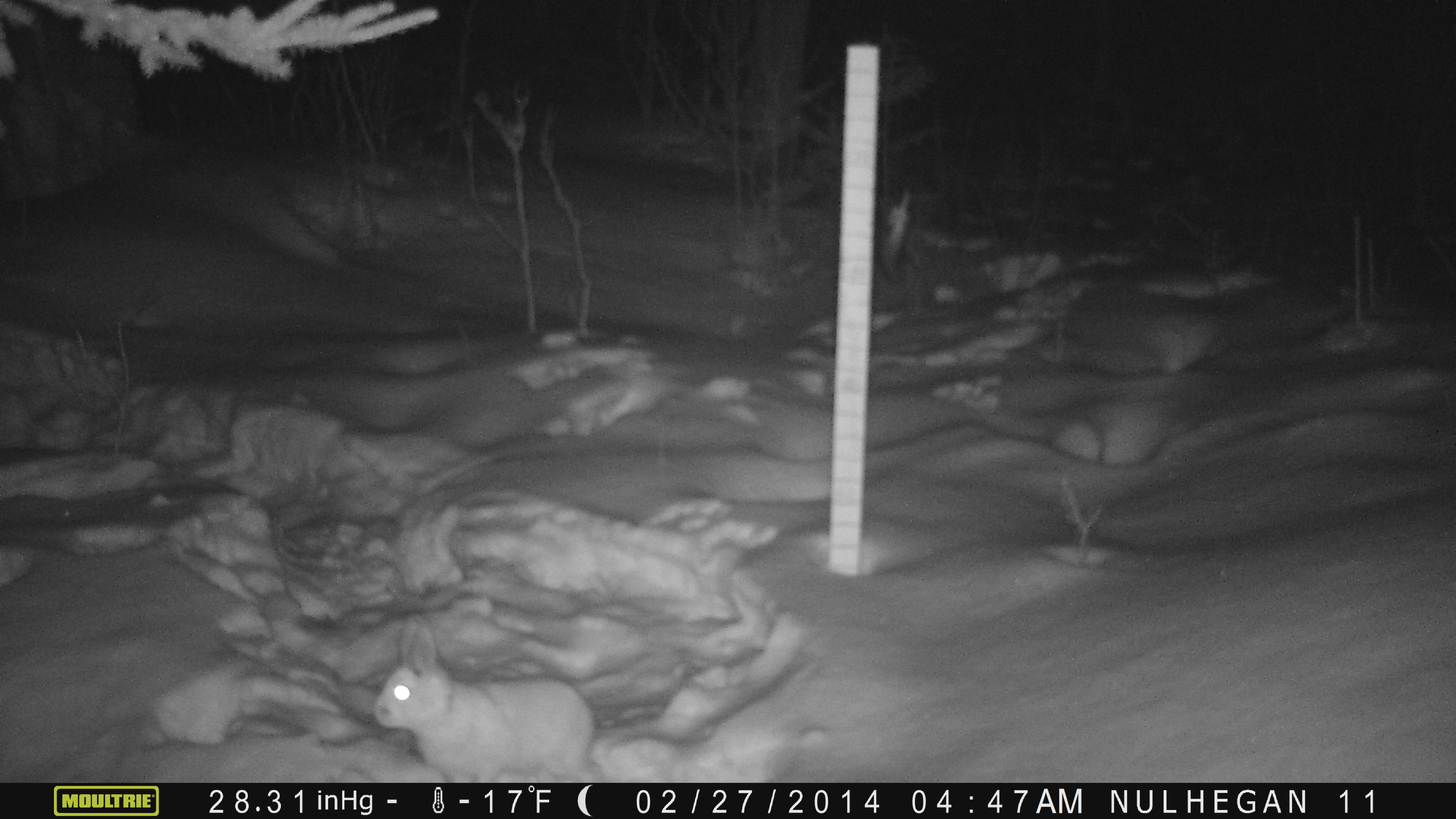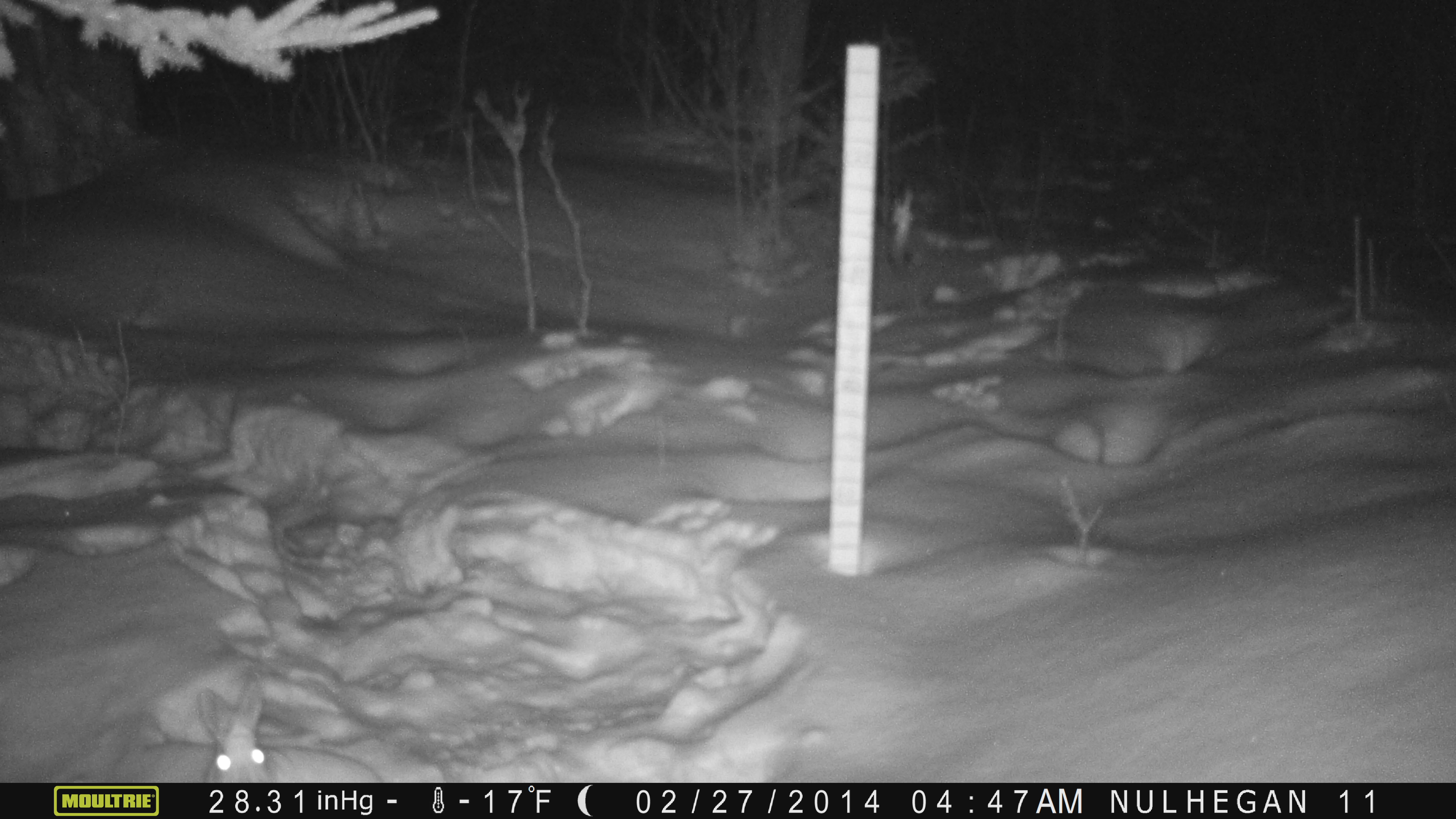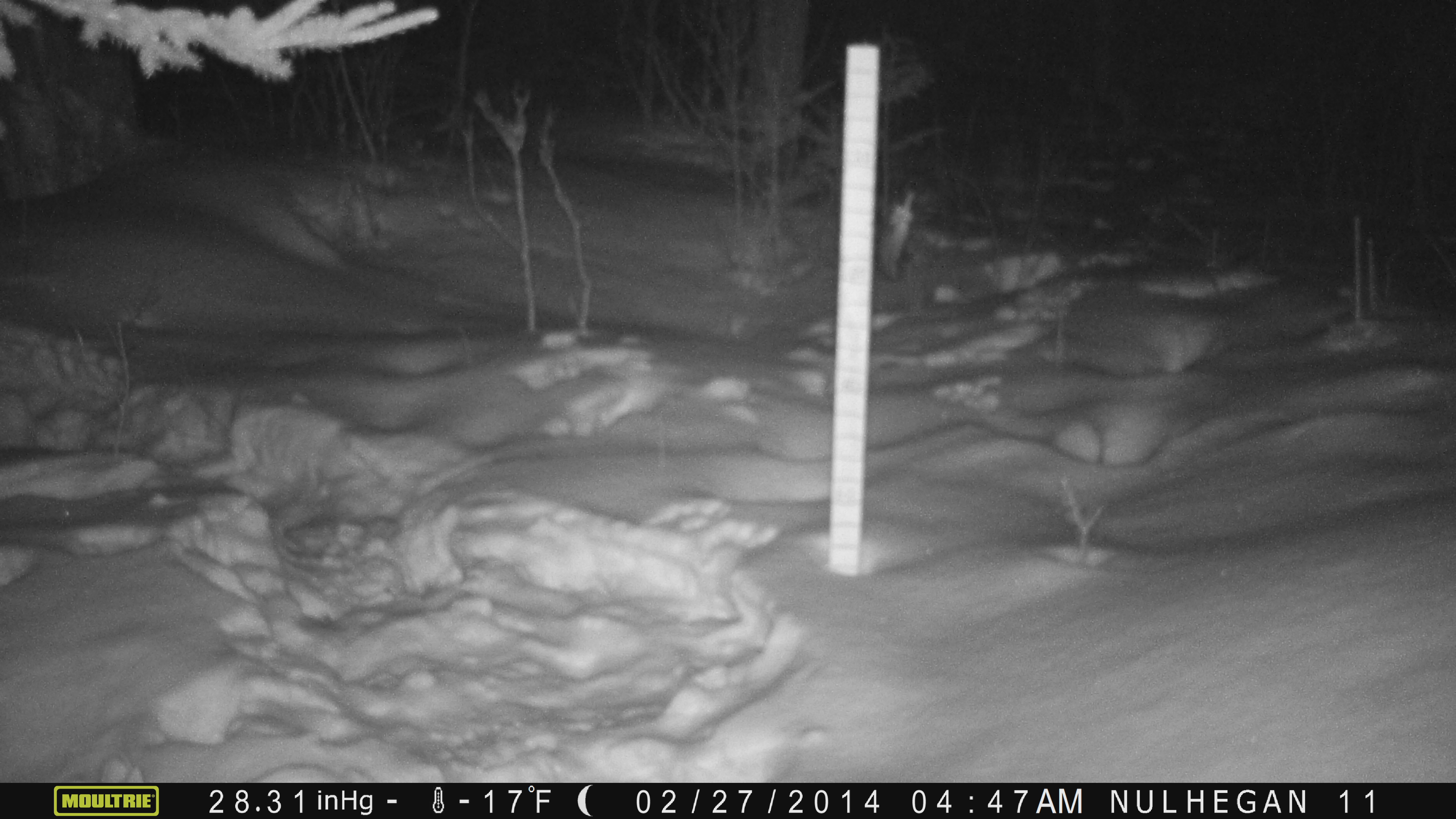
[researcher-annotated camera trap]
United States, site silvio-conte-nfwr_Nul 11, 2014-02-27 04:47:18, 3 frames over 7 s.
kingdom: Animalia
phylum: Chordata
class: Mammalia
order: Lagomorpha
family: Leporidae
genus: Lepus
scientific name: Lepus americanus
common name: snowshoe hare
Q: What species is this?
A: Snowshoe hare (Lepus americanus).